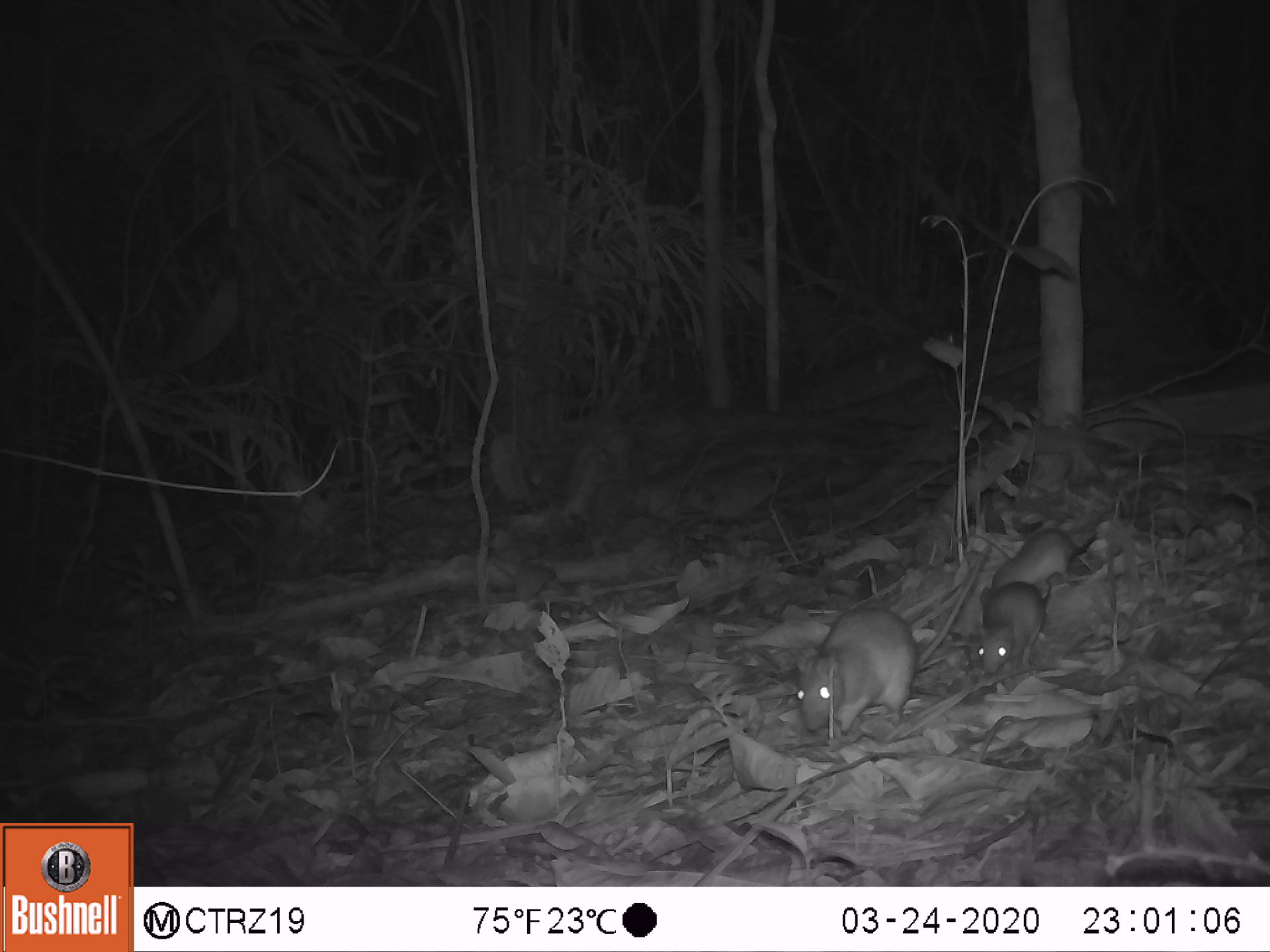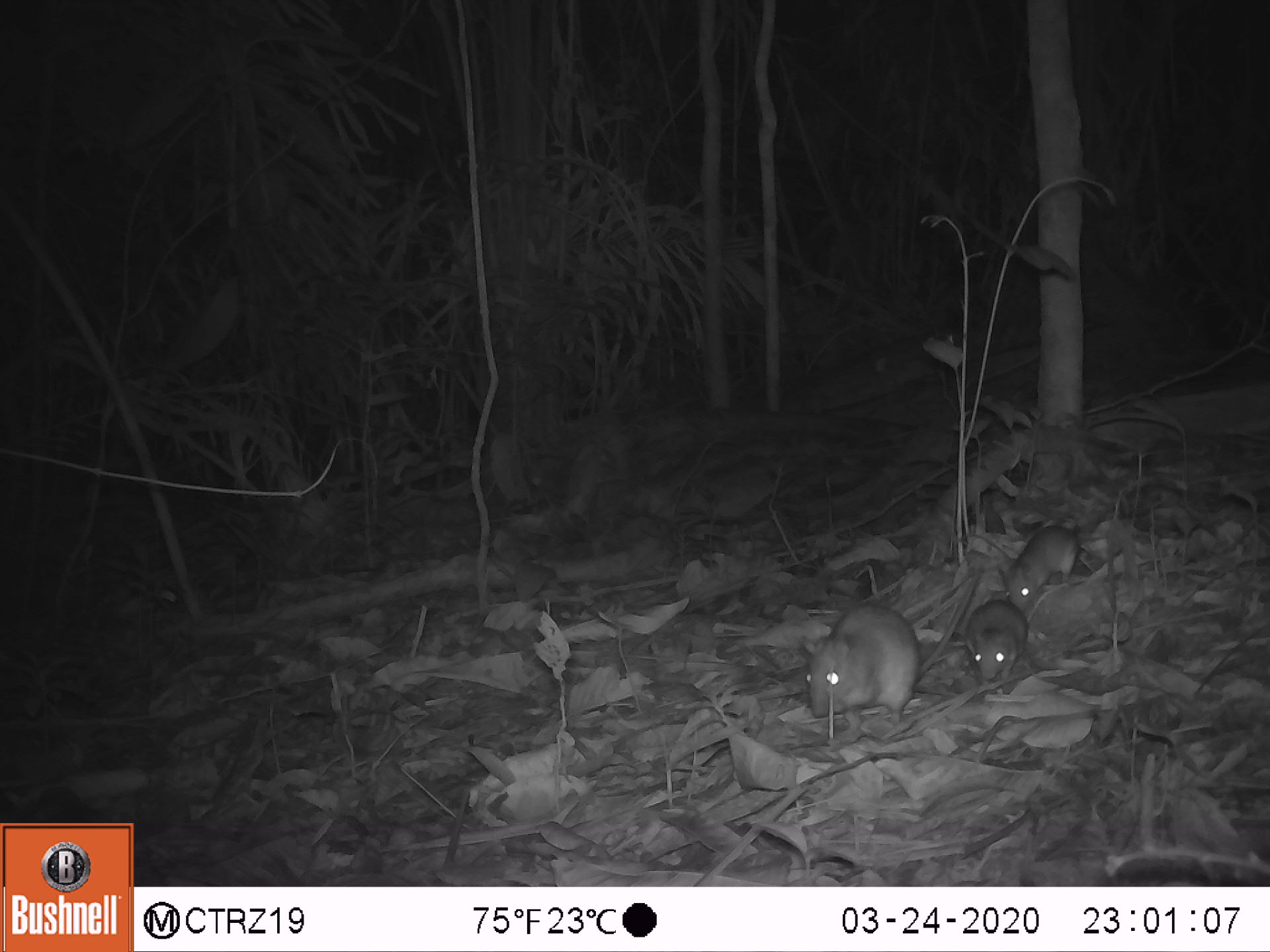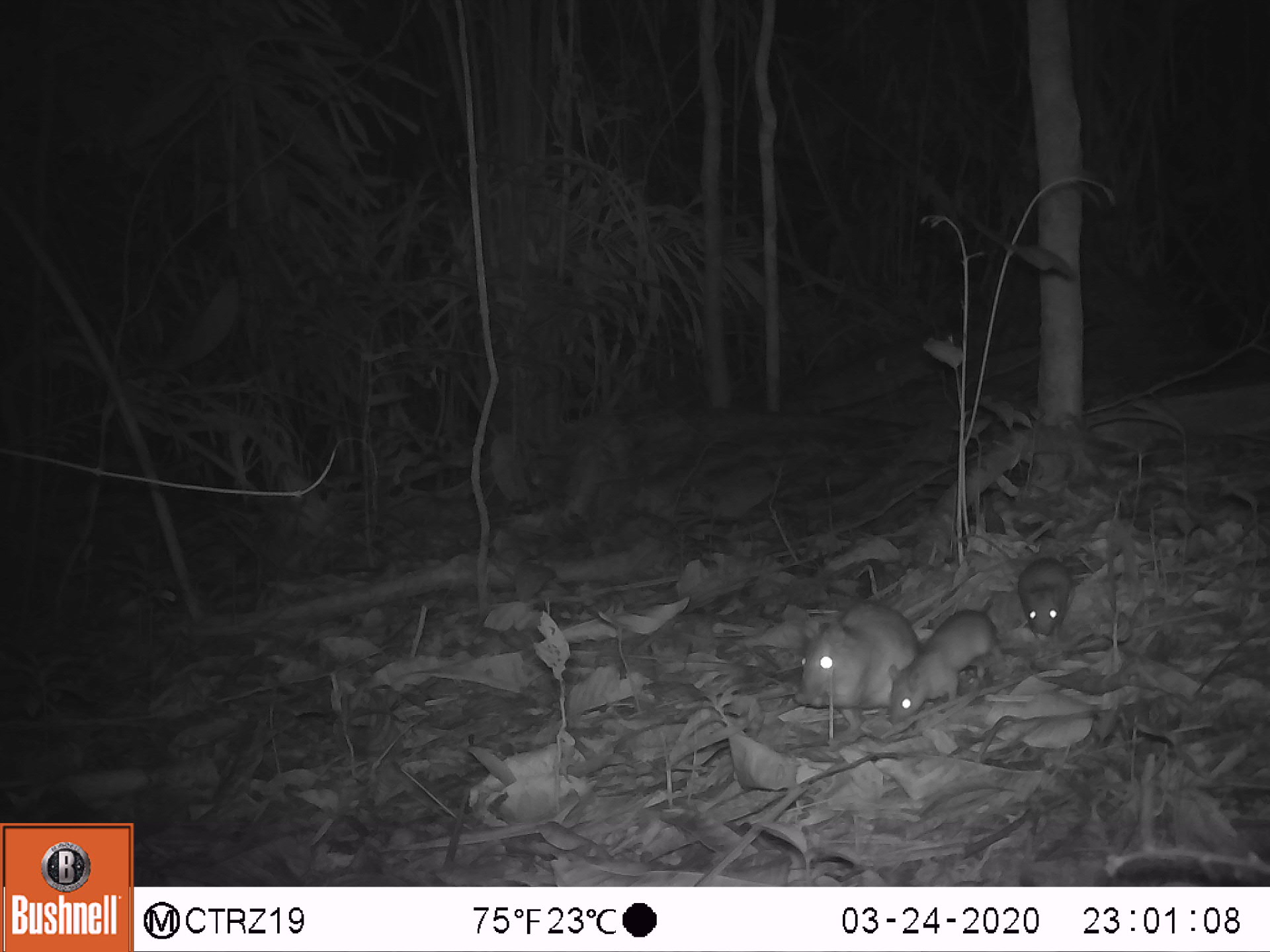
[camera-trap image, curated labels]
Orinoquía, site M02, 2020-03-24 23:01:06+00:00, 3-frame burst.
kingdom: Animalia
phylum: Chordata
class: Mammalia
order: Rodentia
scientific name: Rodentia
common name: rodent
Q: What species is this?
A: Rodent (Rodentia).